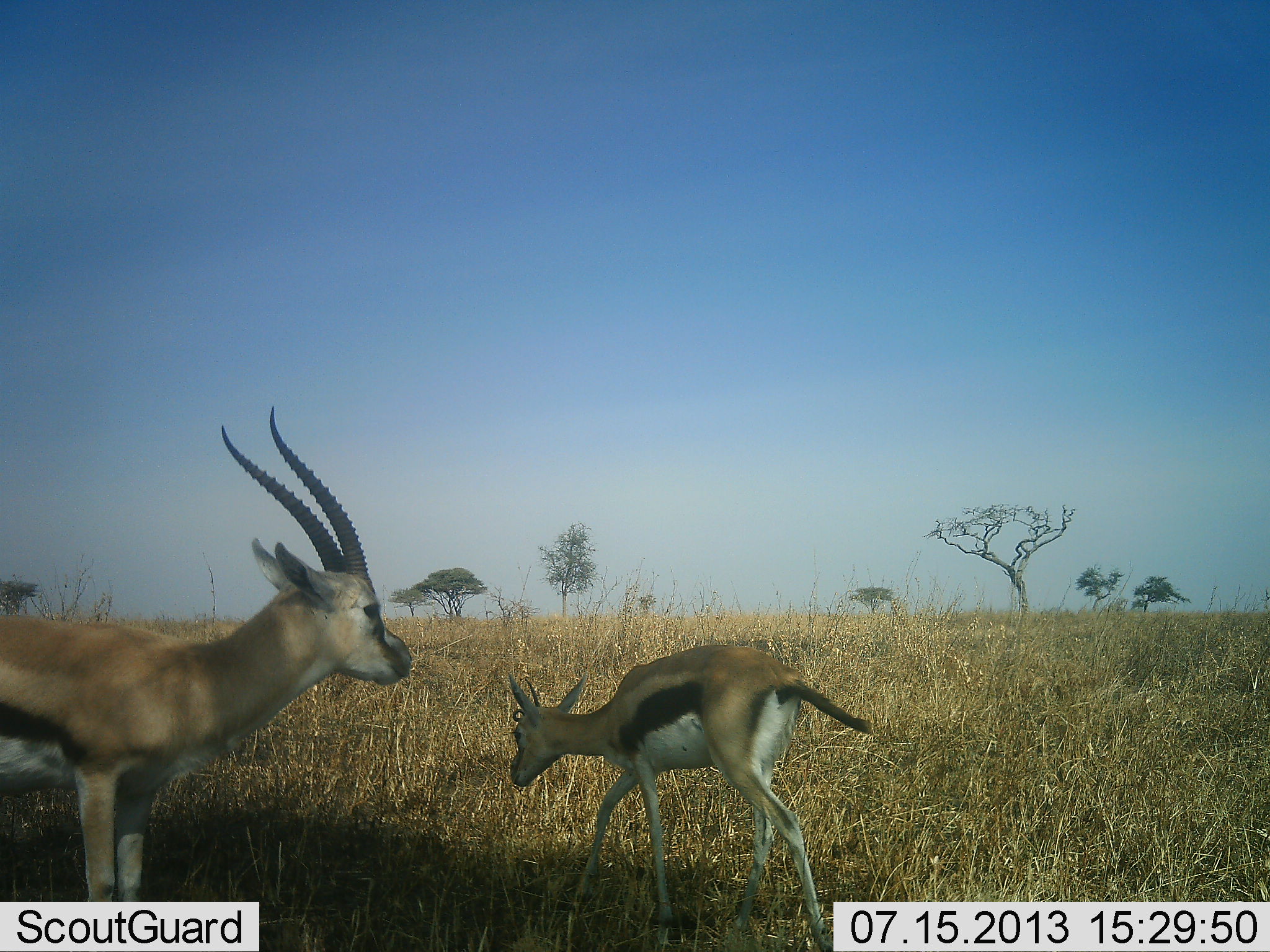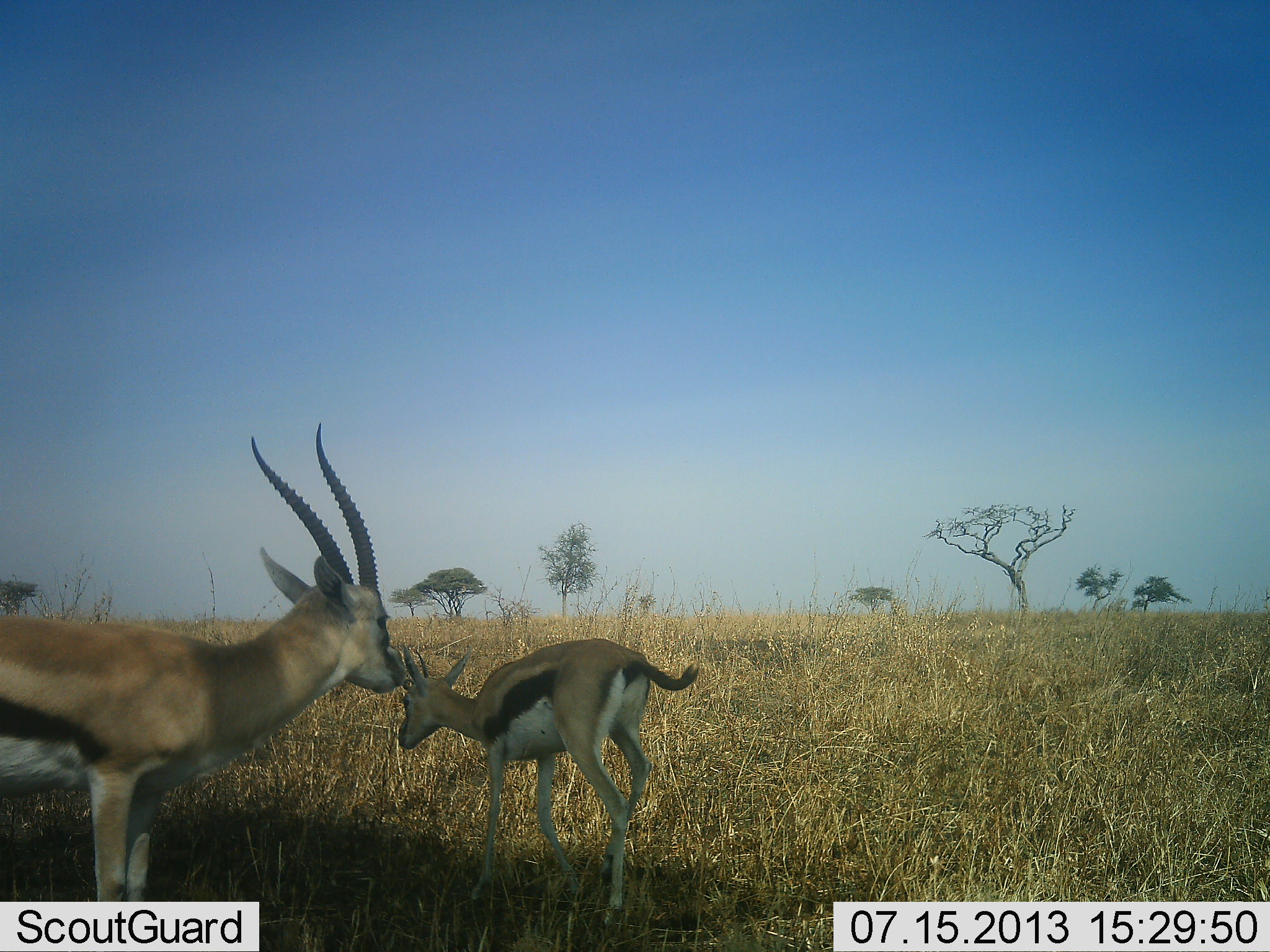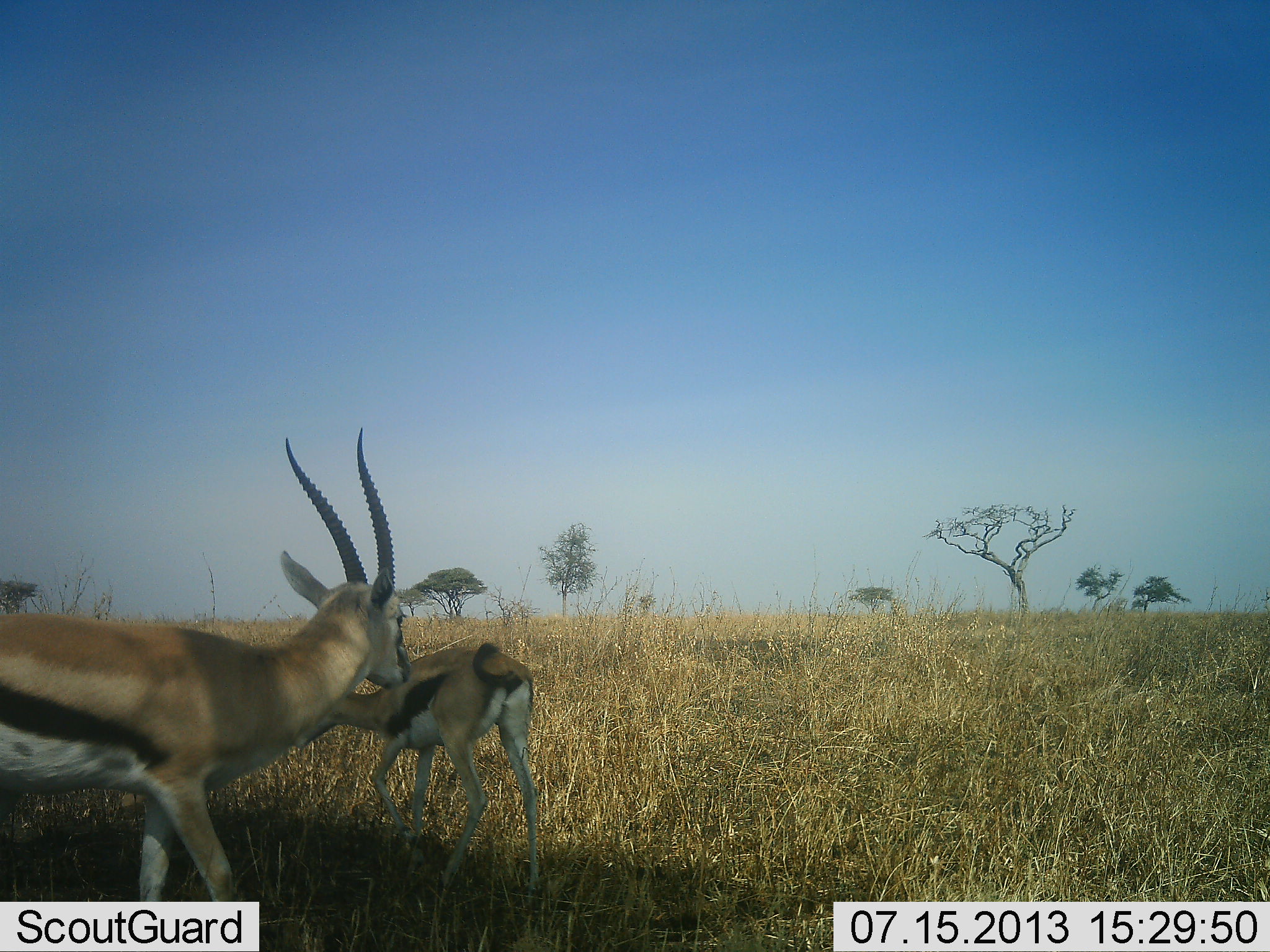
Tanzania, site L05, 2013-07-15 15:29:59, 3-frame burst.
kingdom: Animalia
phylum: Chordata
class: Mammalia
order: Artiodactyla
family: Bovidae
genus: Eudorcas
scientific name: Eudorcas thomsonii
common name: thomson's gazelle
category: gazellethomsons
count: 2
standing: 80%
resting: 0%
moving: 100%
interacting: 0%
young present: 30%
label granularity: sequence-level